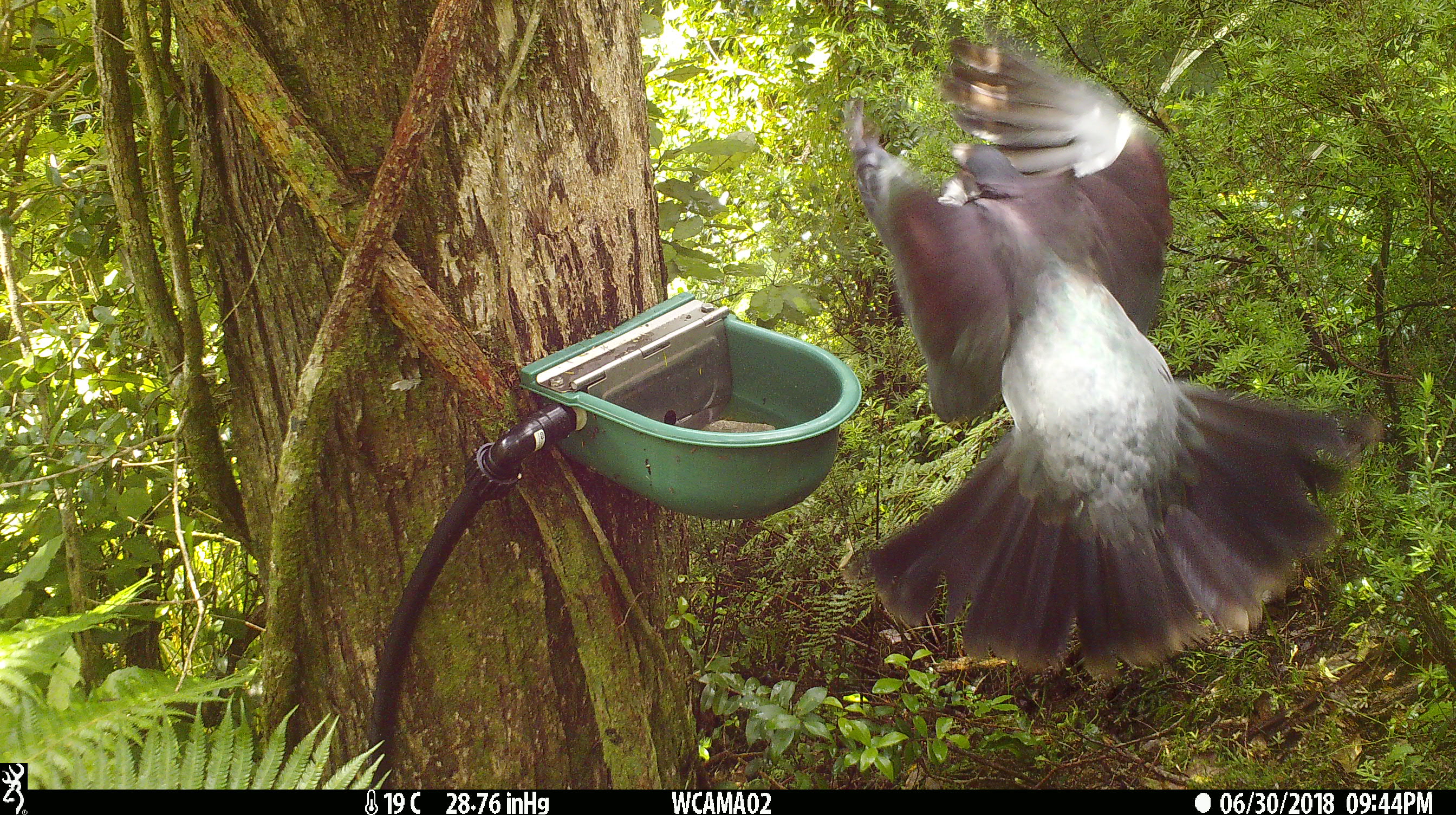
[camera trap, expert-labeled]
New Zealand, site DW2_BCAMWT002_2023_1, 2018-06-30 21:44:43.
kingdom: Animalia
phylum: Chordata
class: Aves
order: Columbiformes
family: Columbidae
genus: Hemiphaga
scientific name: Hemiphaga novaeseelandiae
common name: new zealand pigeon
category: kereru